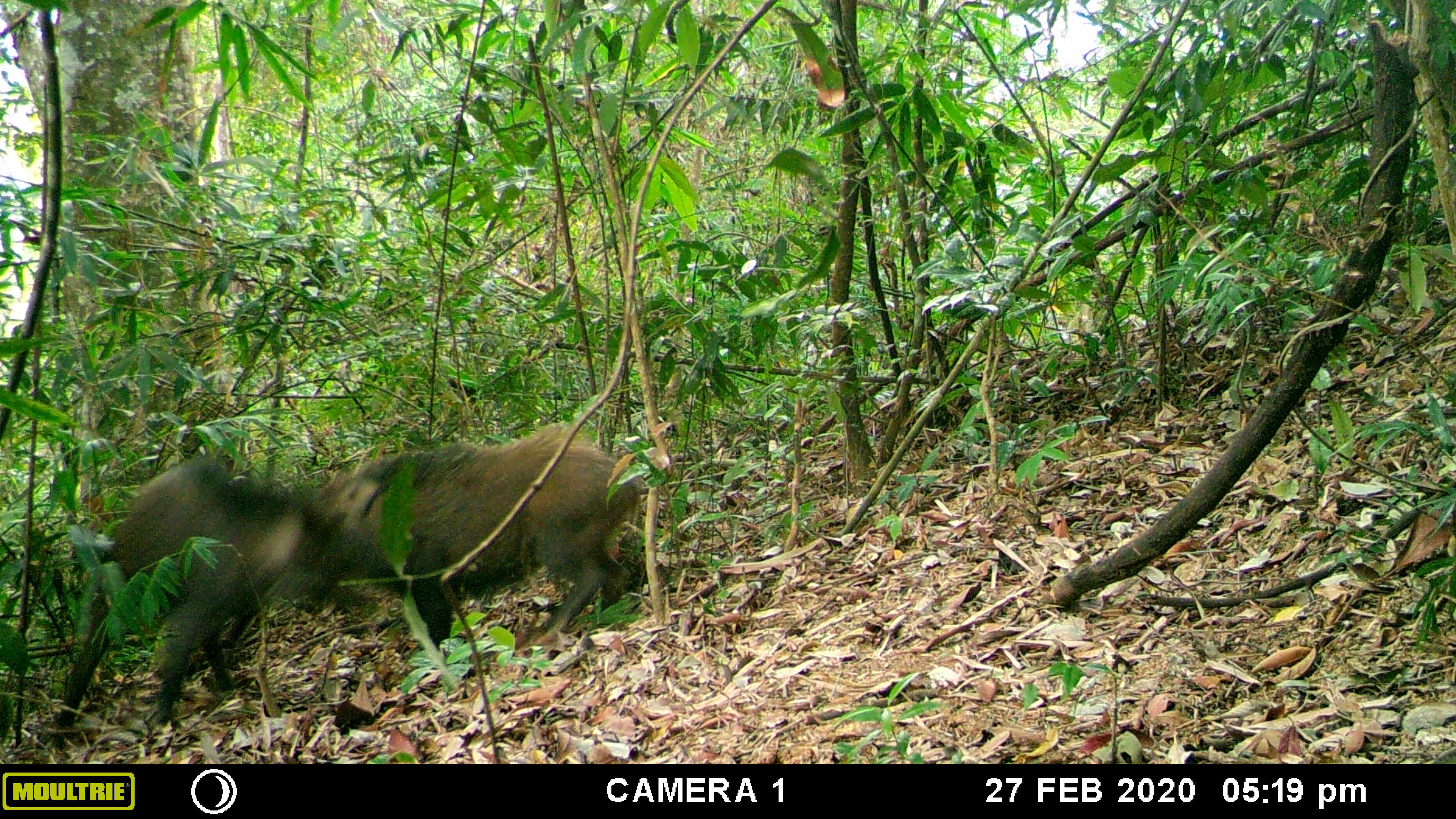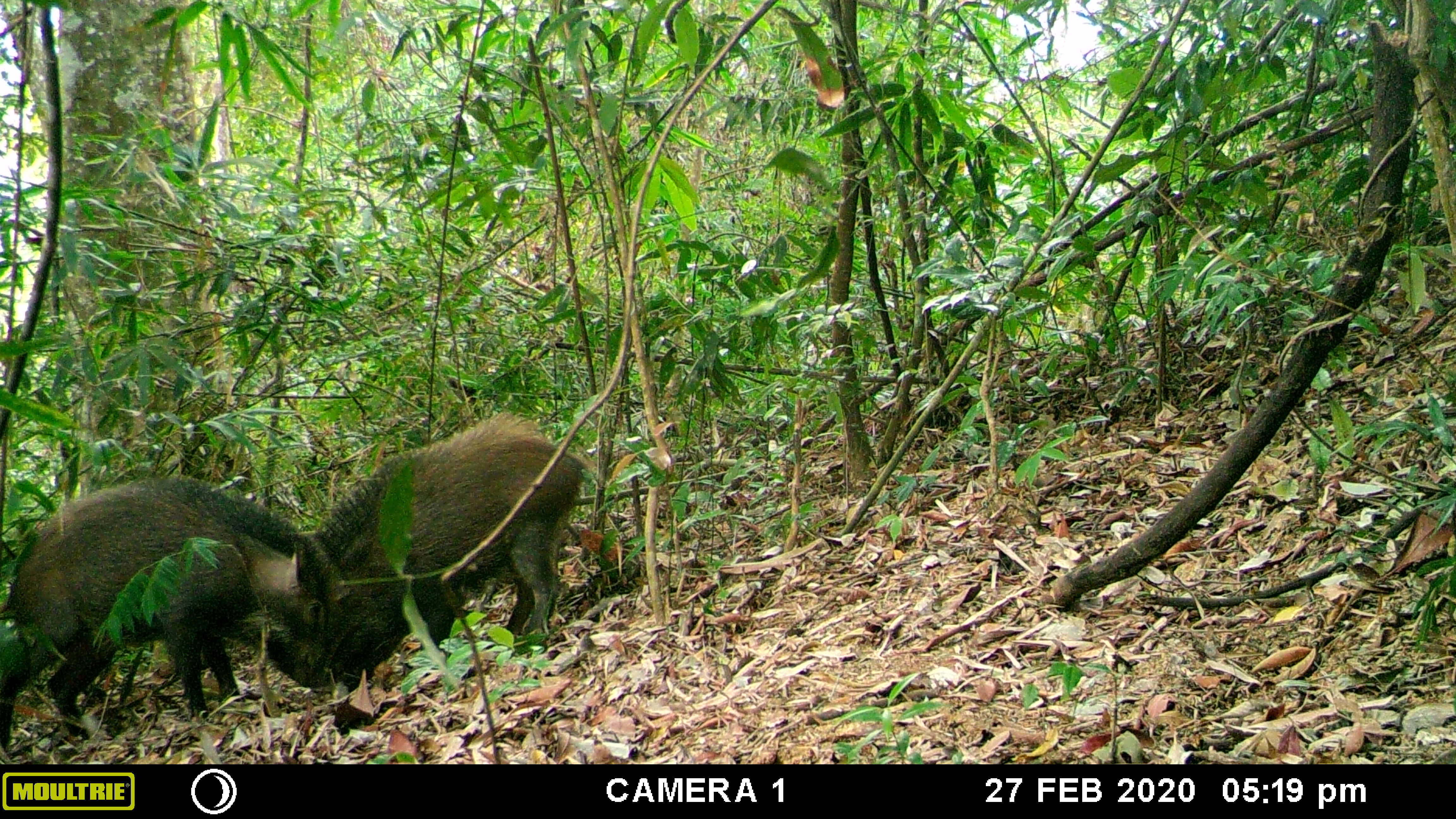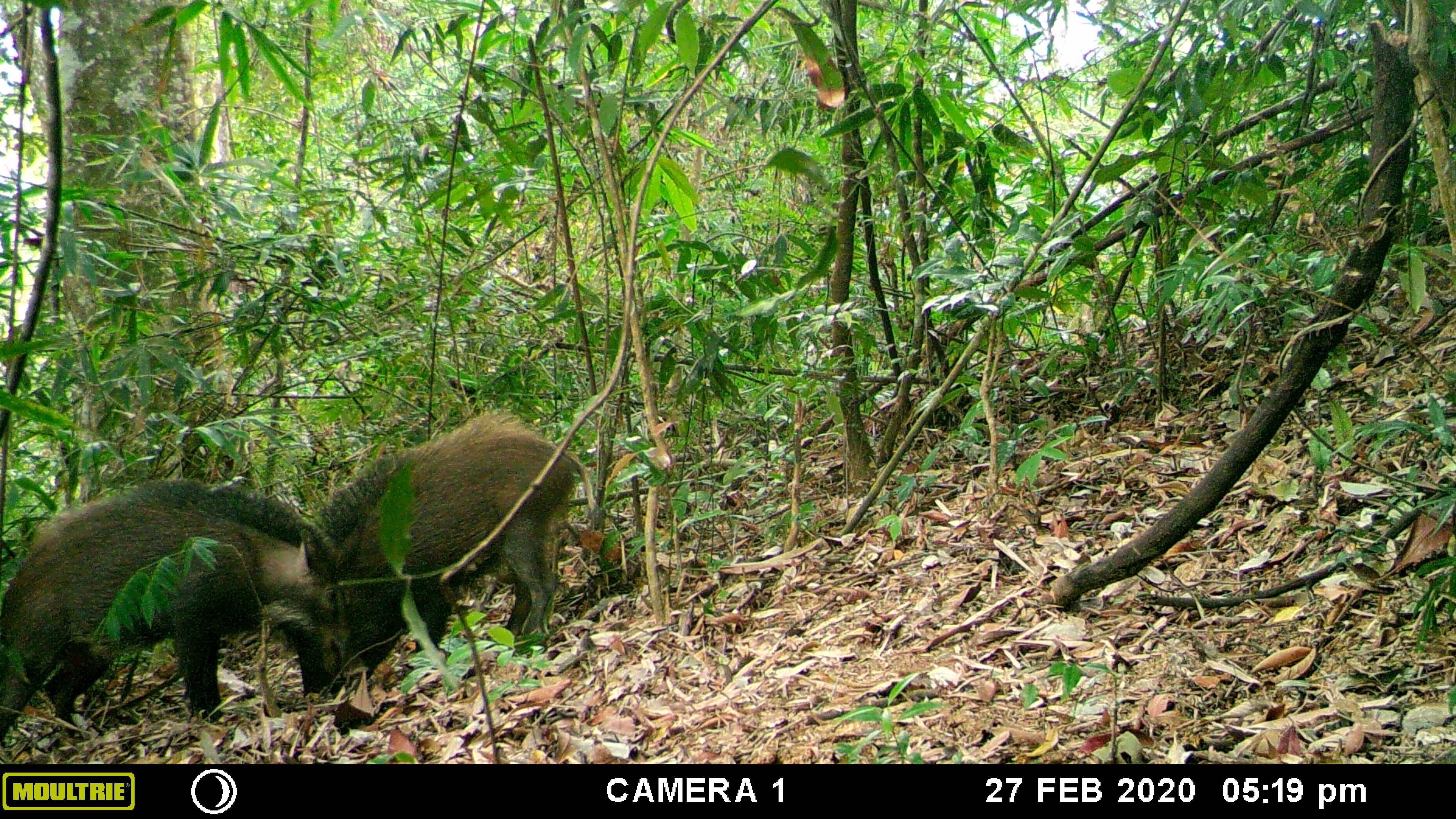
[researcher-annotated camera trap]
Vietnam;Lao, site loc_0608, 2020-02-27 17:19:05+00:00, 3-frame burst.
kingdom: Animalia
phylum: Chordata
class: Mammalia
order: Artiodactyla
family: Suidae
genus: Sus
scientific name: Sus scrofa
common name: eurasian wild pig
Eurasian wild pig (Sus scrofa). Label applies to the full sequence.